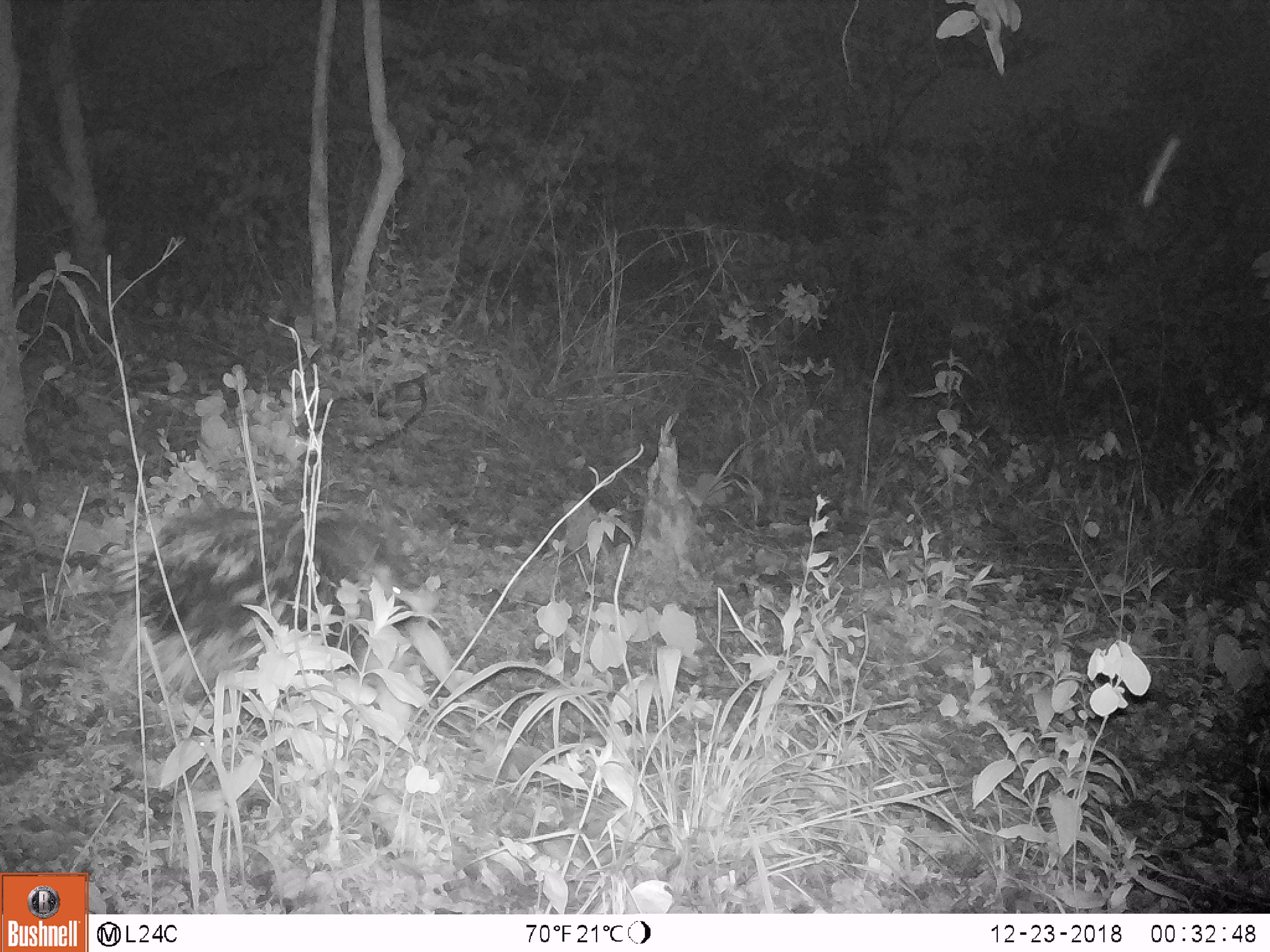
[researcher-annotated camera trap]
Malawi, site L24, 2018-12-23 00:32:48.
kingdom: Animalia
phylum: Chordata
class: Mammalia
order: Rodentia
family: Hystricidae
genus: Hystrix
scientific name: Hystrix africaeaustralis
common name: cape porcupine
Cape porcupine (Hystrix africaeaustralis), count 1.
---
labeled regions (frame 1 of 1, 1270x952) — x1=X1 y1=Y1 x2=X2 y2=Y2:
cape porcupine: x1=98 y1=485 x2=420 y2=698